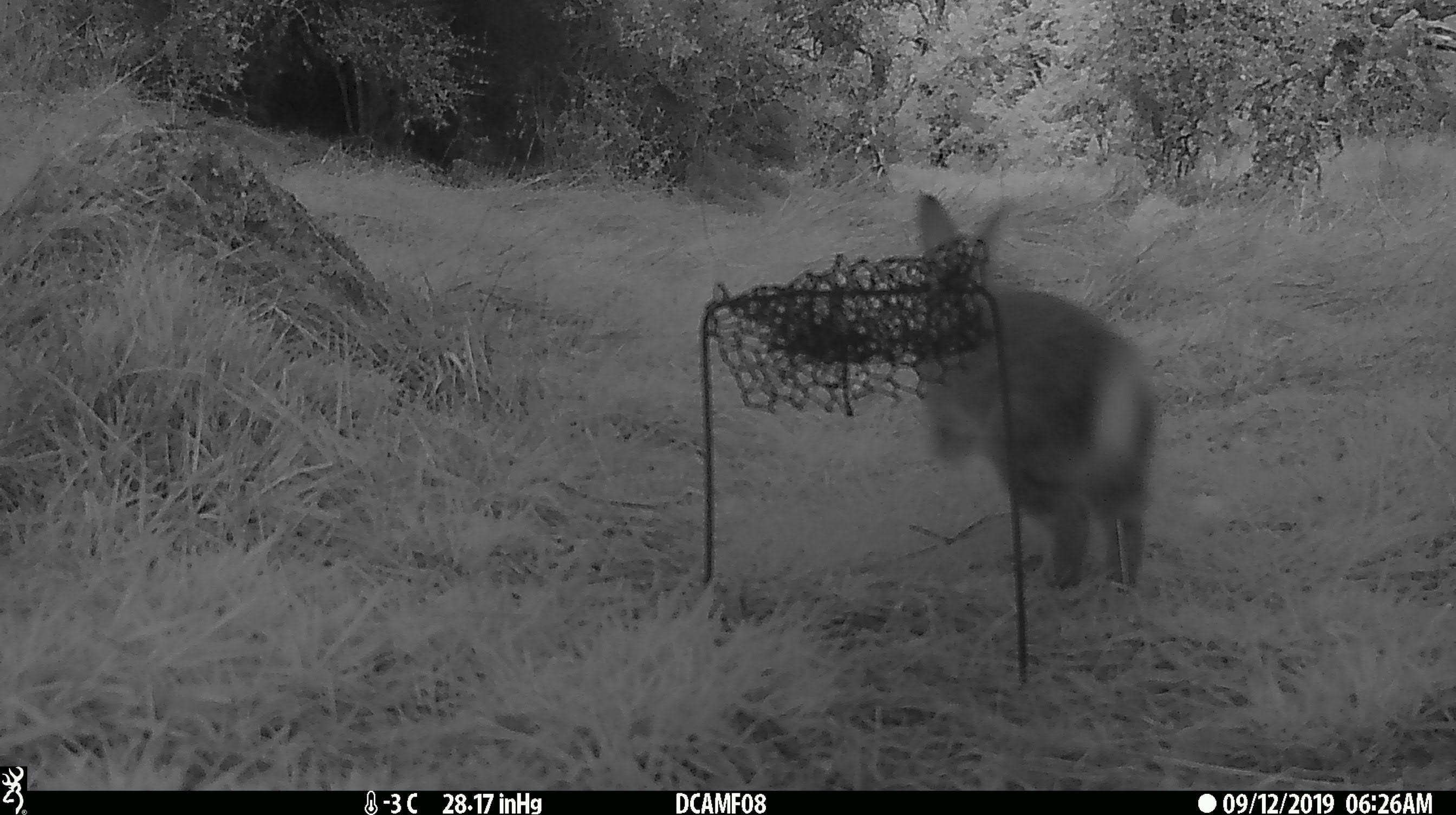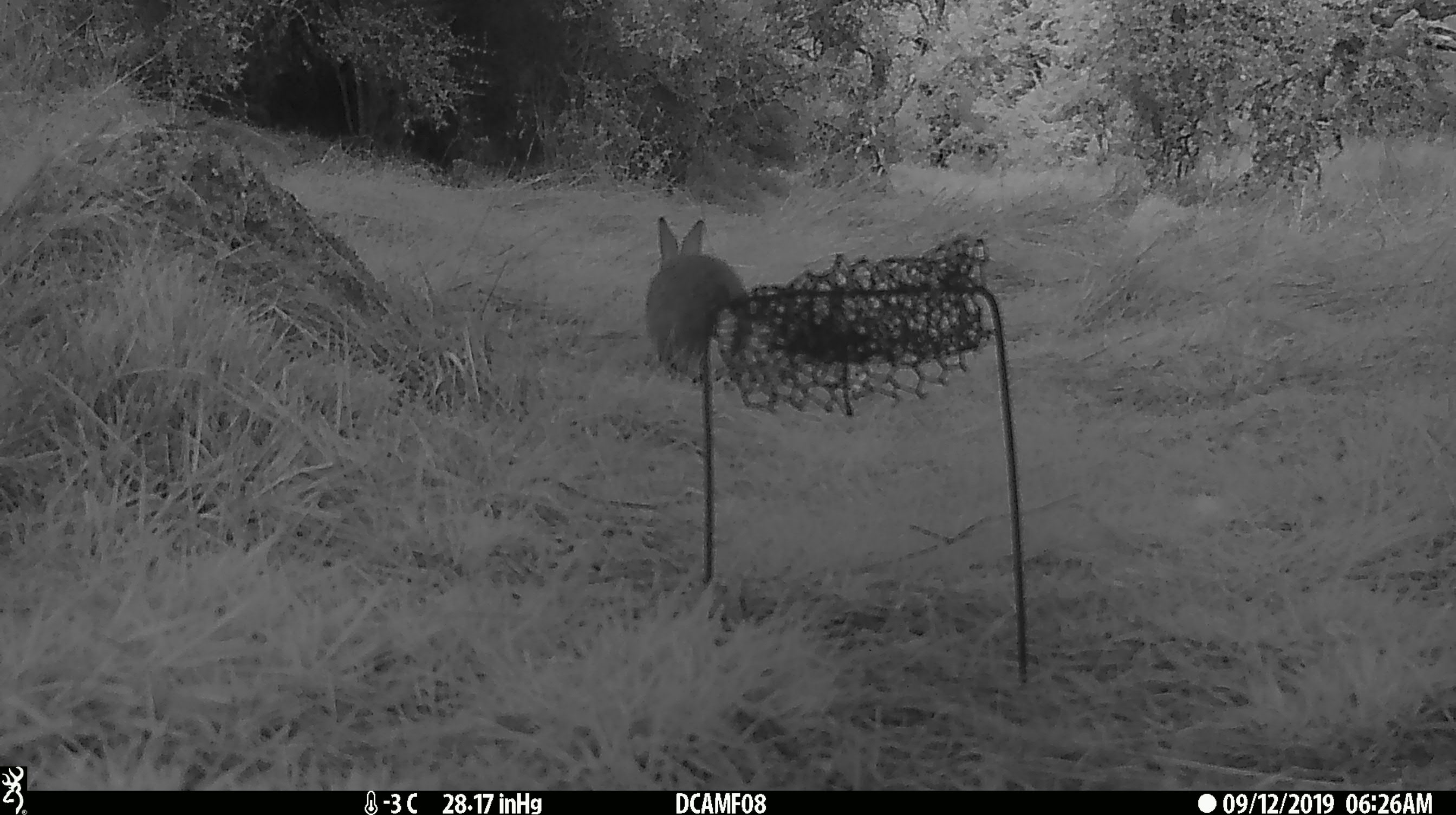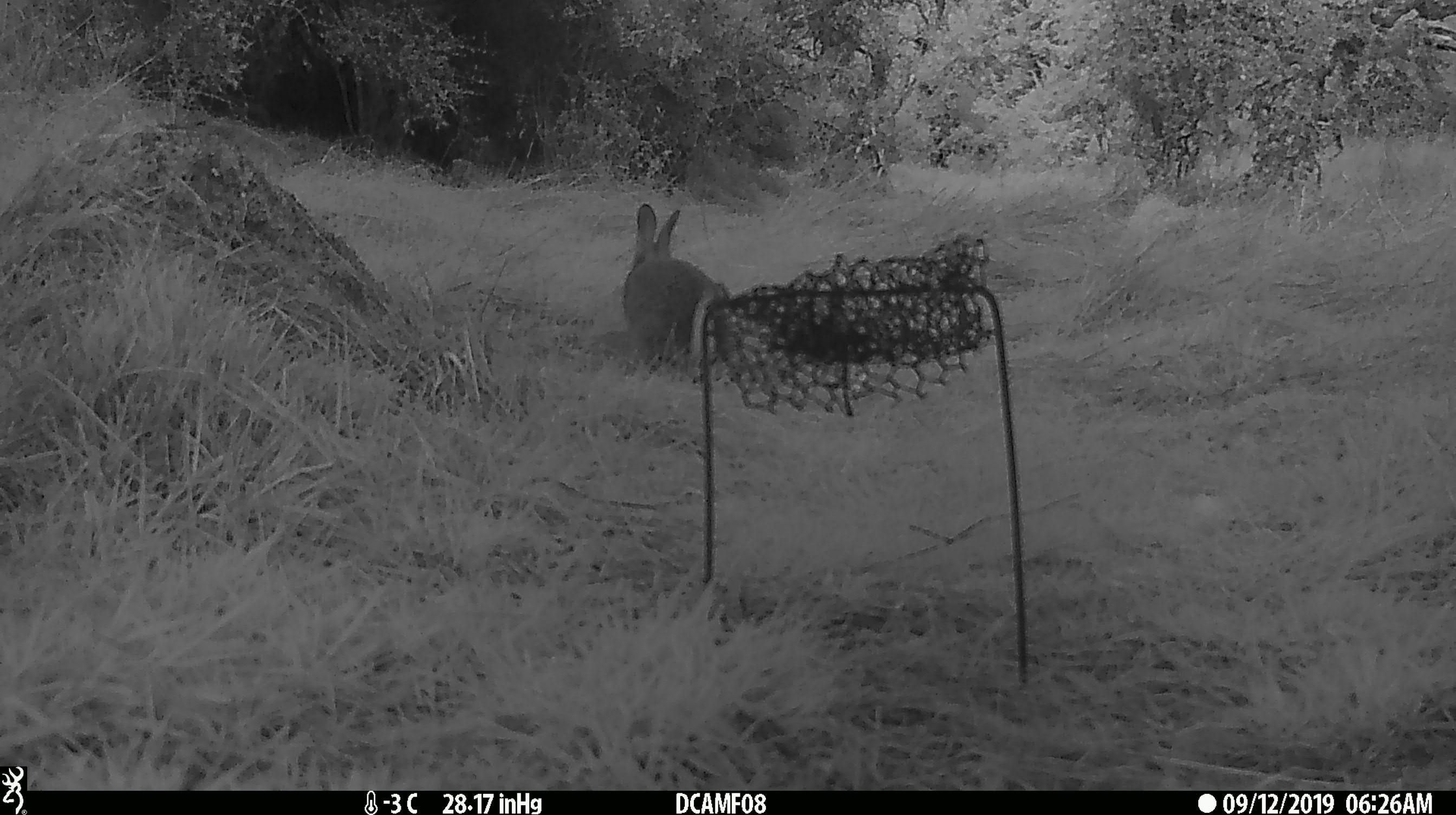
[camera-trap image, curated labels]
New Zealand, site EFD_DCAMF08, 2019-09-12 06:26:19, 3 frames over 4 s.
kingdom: Animalia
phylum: Chordata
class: Mammalia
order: Lagomorpha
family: Leporidae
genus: Oryctolagus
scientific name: Oryctolagus cuniculus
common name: european rabbit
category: rabbit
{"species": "rabbit (european rabbit) (Oryctolagus cuniculus)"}